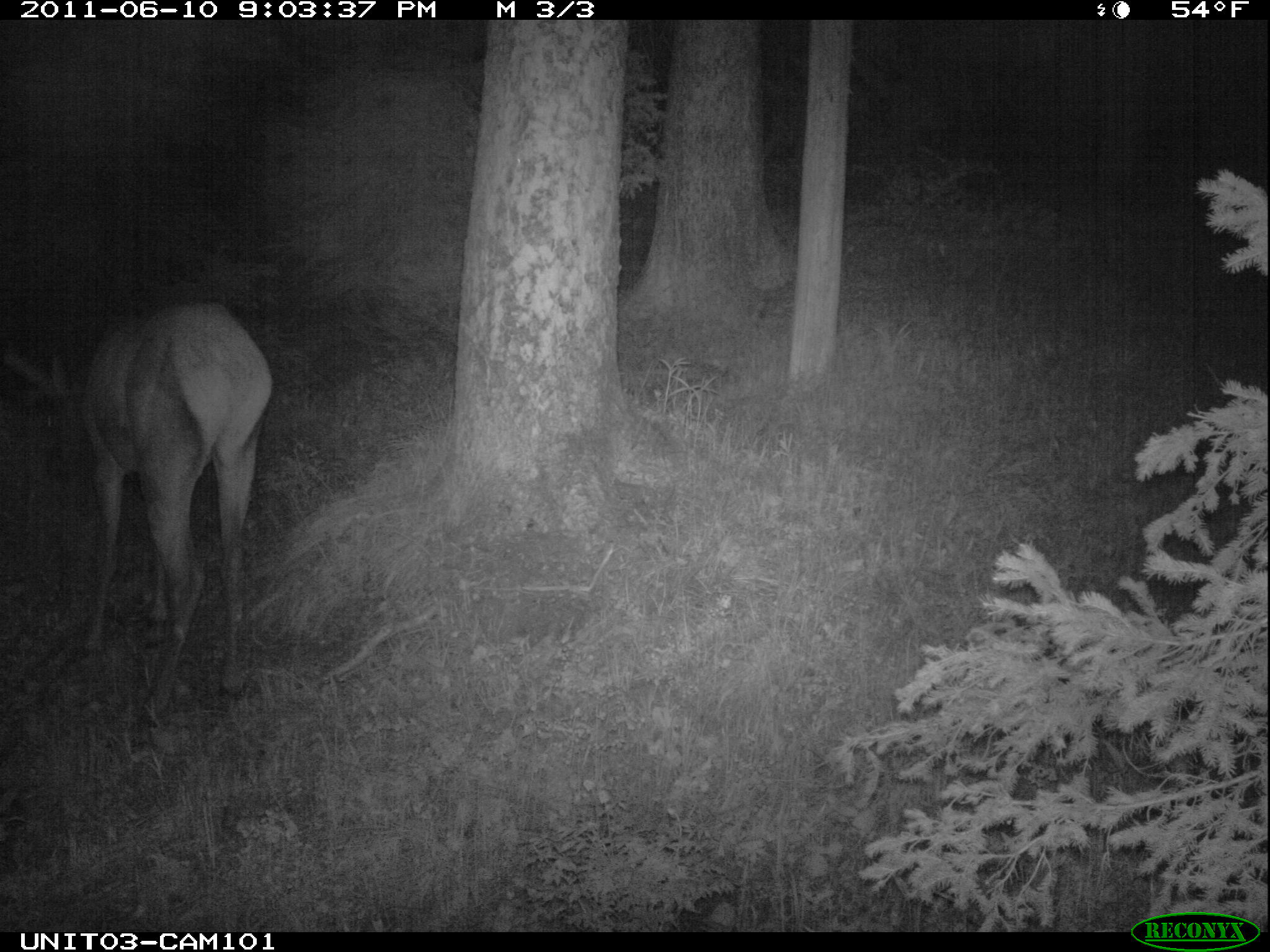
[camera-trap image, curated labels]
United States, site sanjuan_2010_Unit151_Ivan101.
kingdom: Animalia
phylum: Chordata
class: Mammalia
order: Artiodactyla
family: Cervidae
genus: Cervus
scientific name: Cervus elaphus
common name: red deer